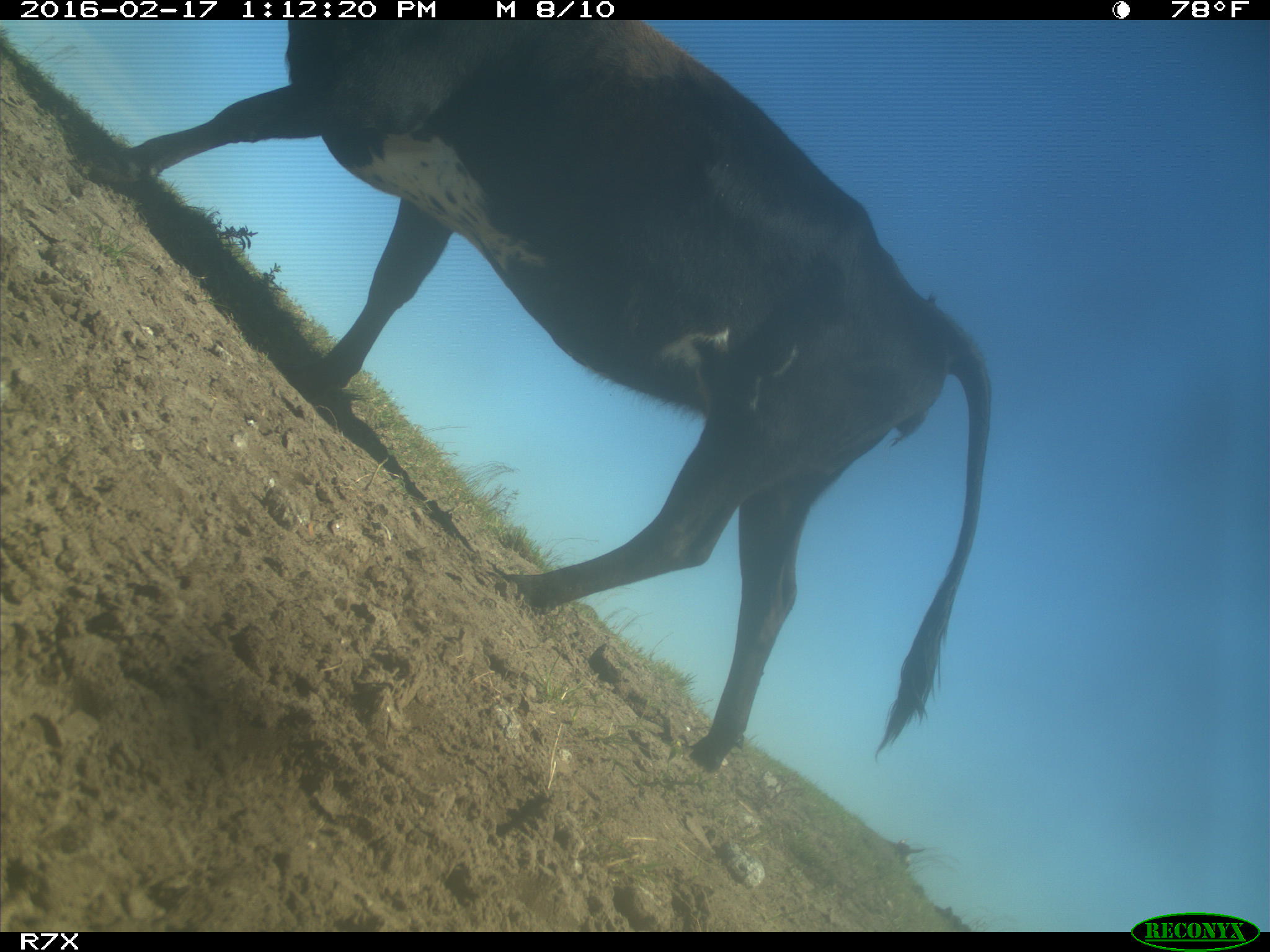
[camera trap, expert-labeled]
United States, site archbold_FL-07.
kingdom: Animalia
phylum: Chordata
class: Mammalia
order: Artiodactyla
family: Bovidae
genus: Bos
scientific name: Bos taurus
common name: domestic cow